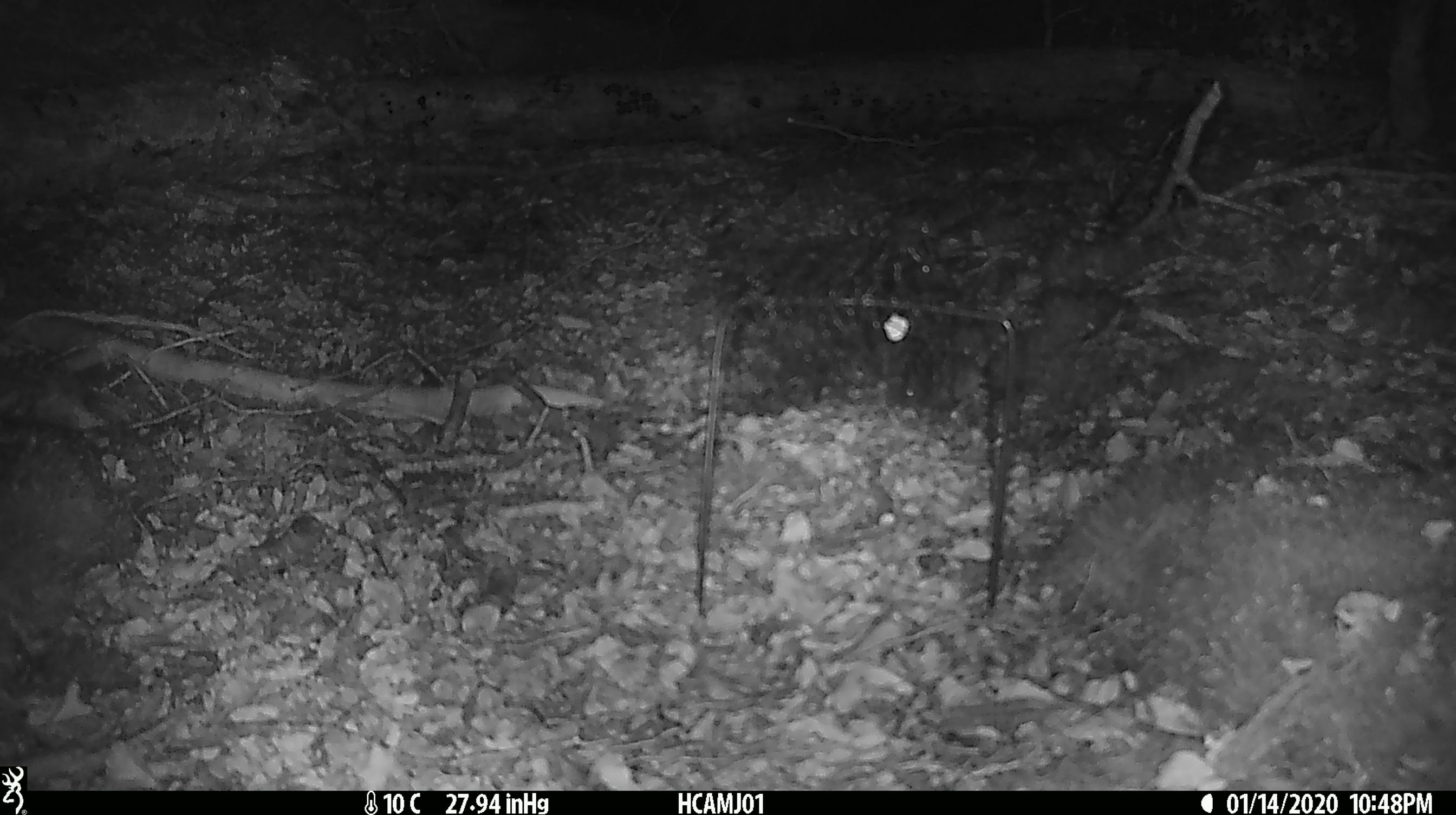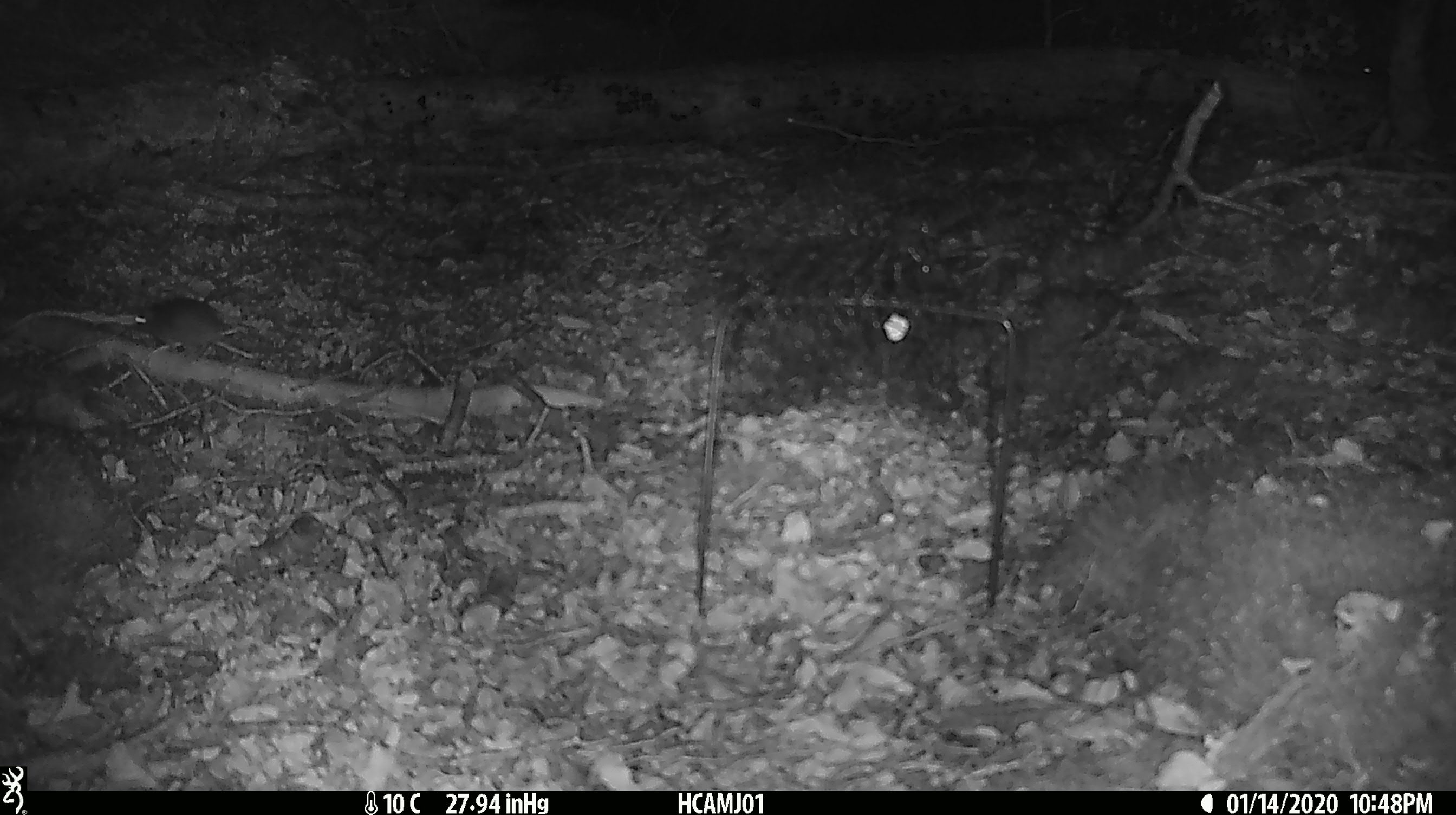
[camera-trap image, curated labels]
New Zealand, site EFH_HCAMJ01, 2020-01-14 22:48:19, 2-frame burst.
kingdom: Animalia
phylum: Chordata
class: Mammalia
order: Rodentia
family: Muridae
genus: Mus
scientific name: Mus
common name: mouse